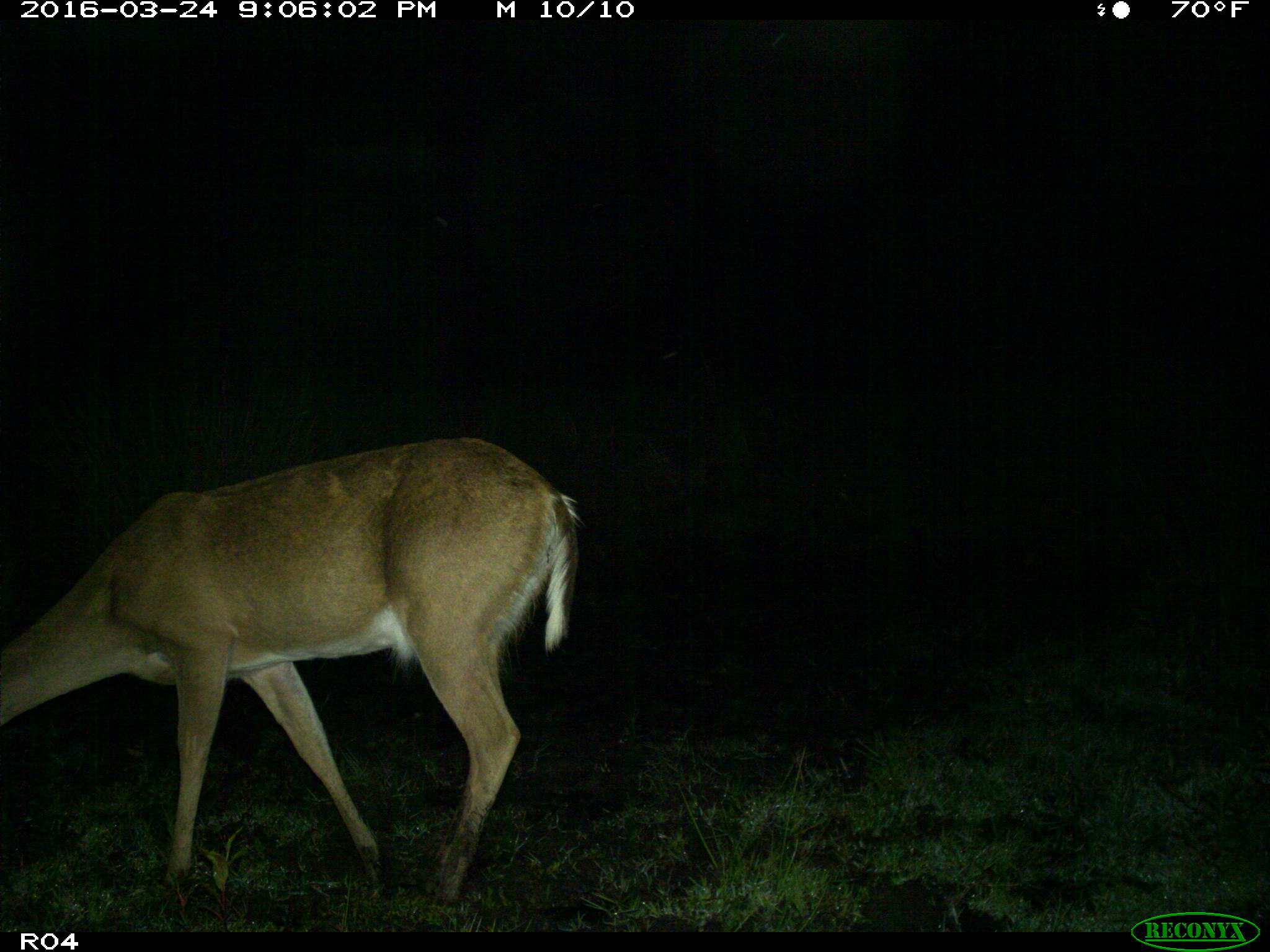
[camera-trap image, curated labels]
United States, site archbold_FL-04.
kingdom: Animalia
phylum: Chordata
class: Mammalia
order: Artiodactyla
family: Cervidae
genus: Odocoileus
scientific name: Odocoileus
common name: deer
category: unidentified deer